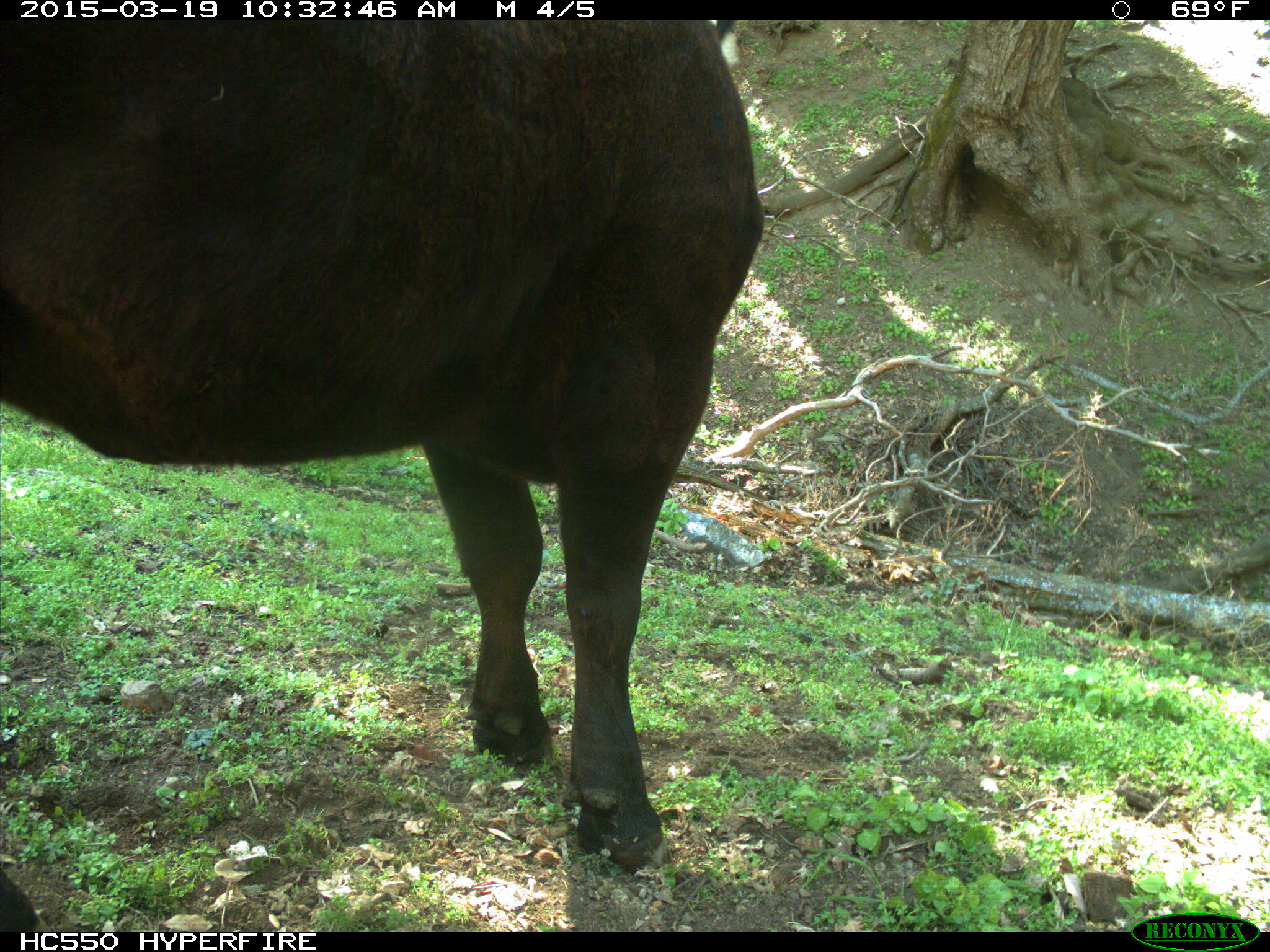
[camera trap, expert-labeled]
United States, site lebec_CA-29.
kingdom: Animalia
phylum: Chordata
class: Mammalia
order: Artiodactyla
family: Bovidae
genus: Bos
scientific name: Bos taurus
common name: domestic cow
Bos taurus (domestic cow).